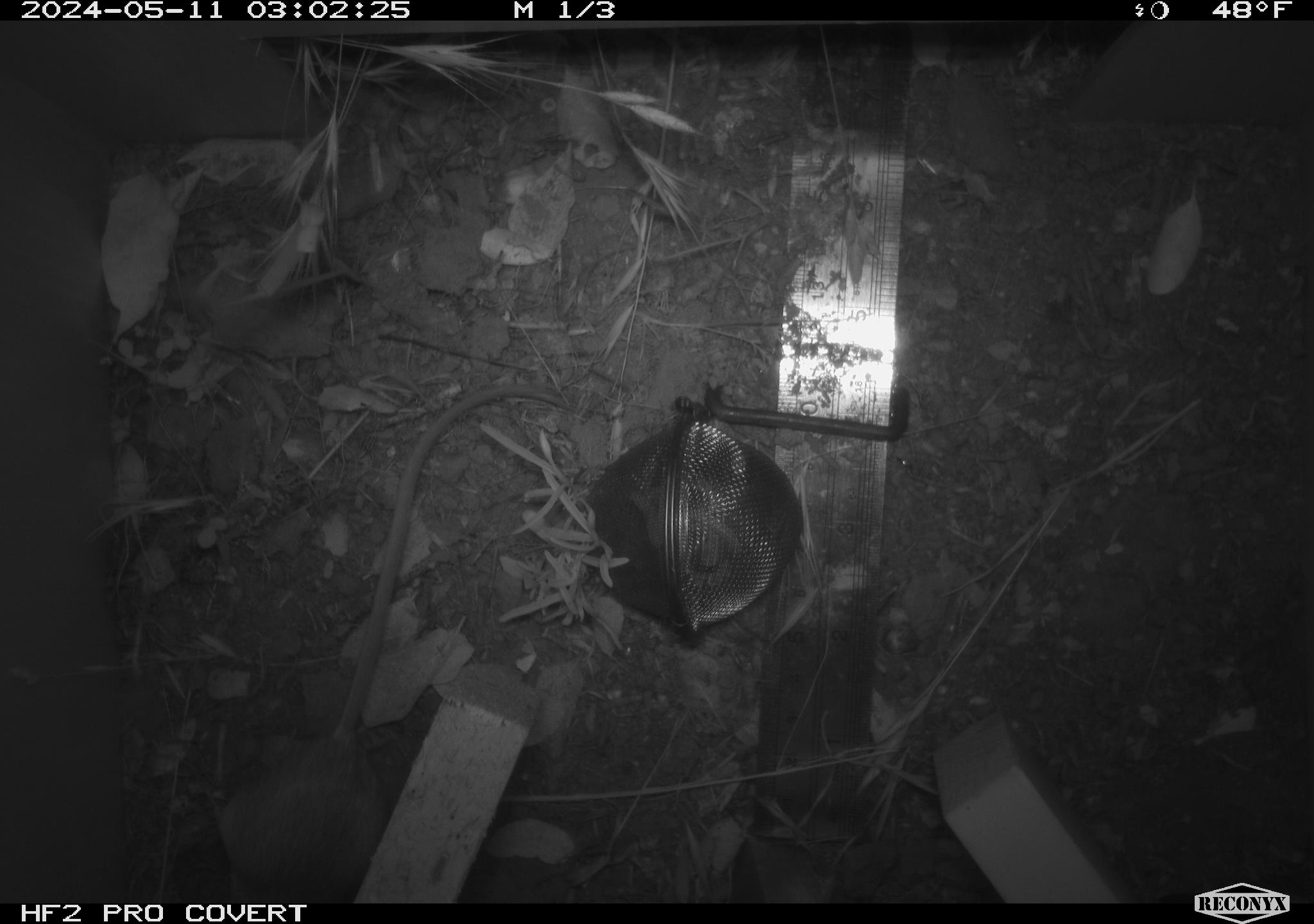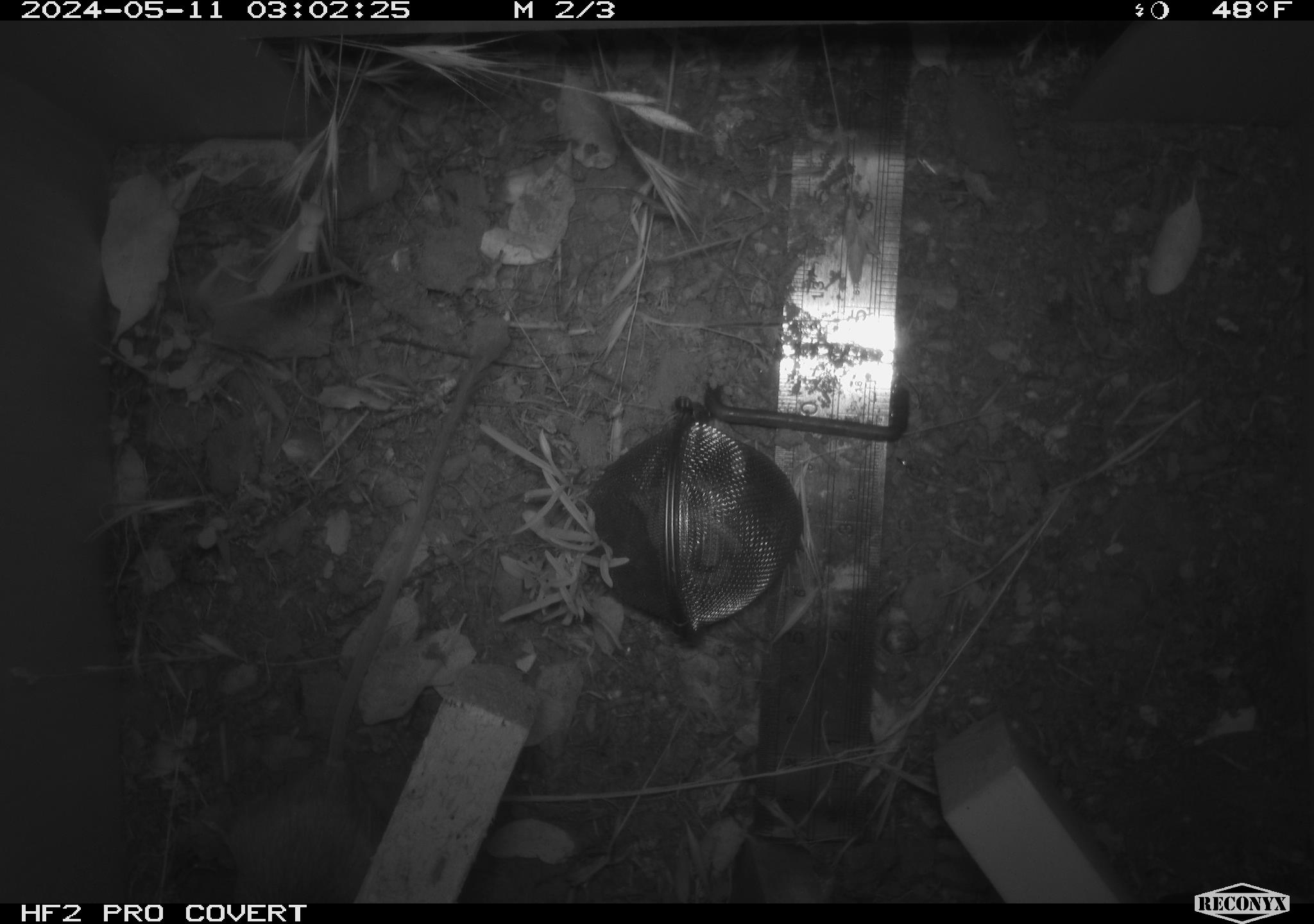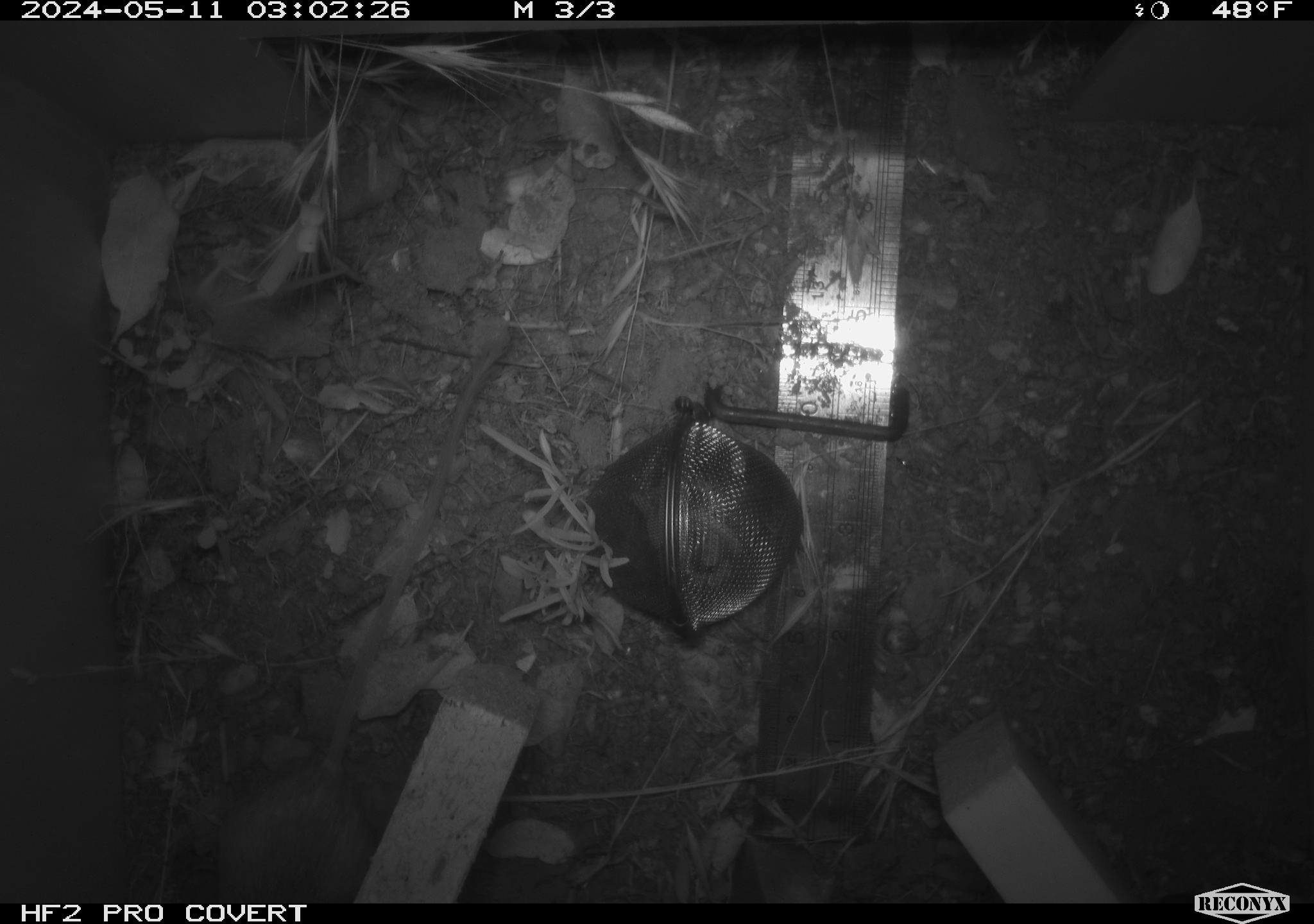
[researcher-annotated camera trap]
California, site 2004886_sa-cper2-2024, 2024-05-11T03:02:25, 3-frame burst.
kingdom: Animalia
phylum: Chordata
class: Mammalia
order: Rodentia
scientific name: Rodentia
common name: rodent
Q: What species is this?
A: Rodent (Rodentia).